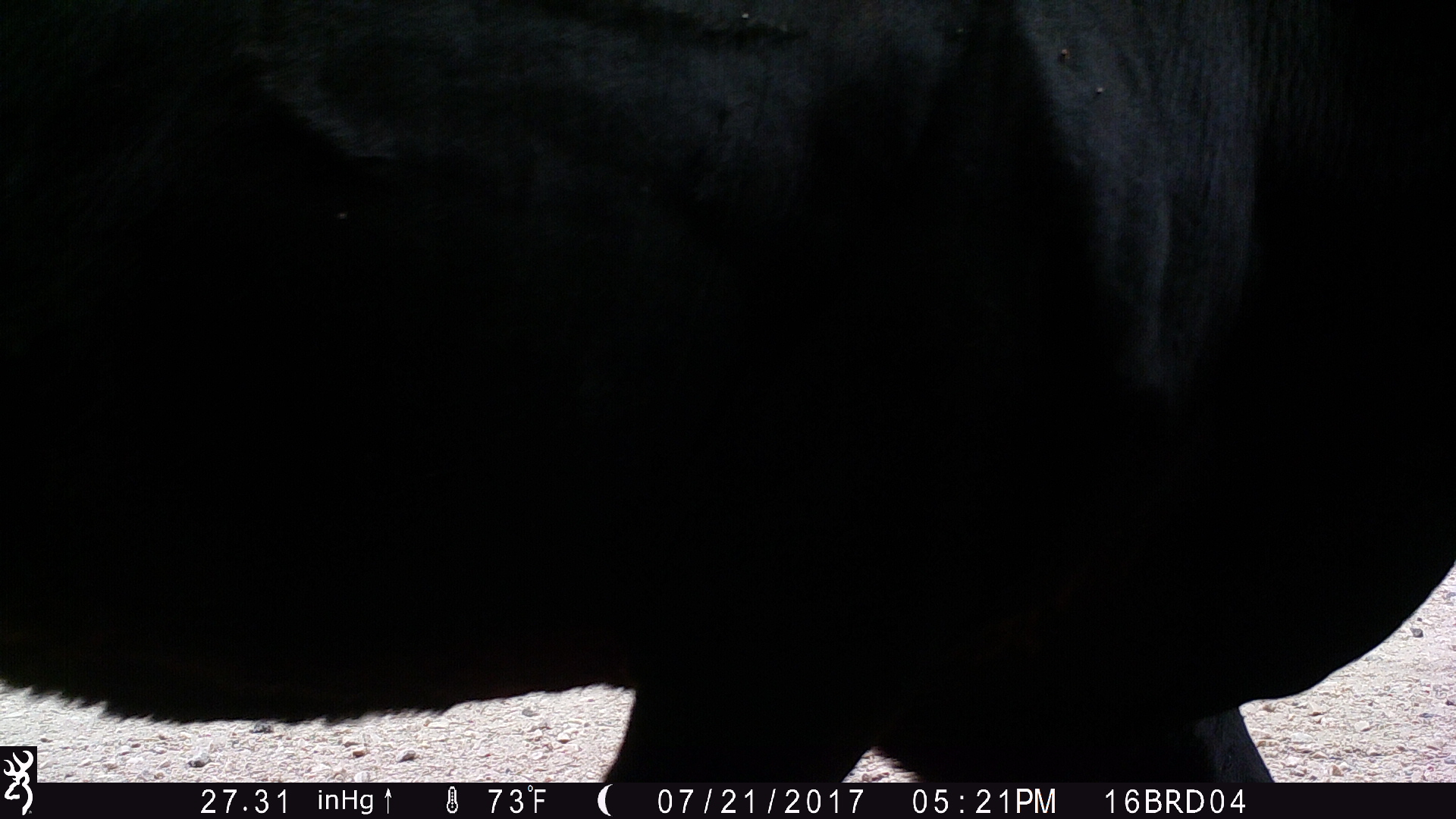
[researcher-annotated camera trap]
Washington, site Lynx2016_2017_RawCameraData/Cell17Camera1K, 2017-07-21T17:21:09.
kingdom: Animalia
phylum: Chordata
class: Mammalia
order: Artiodactyla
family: Bovidae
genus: Bos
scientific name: Bos taurus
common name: domestic cattle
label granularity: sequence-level